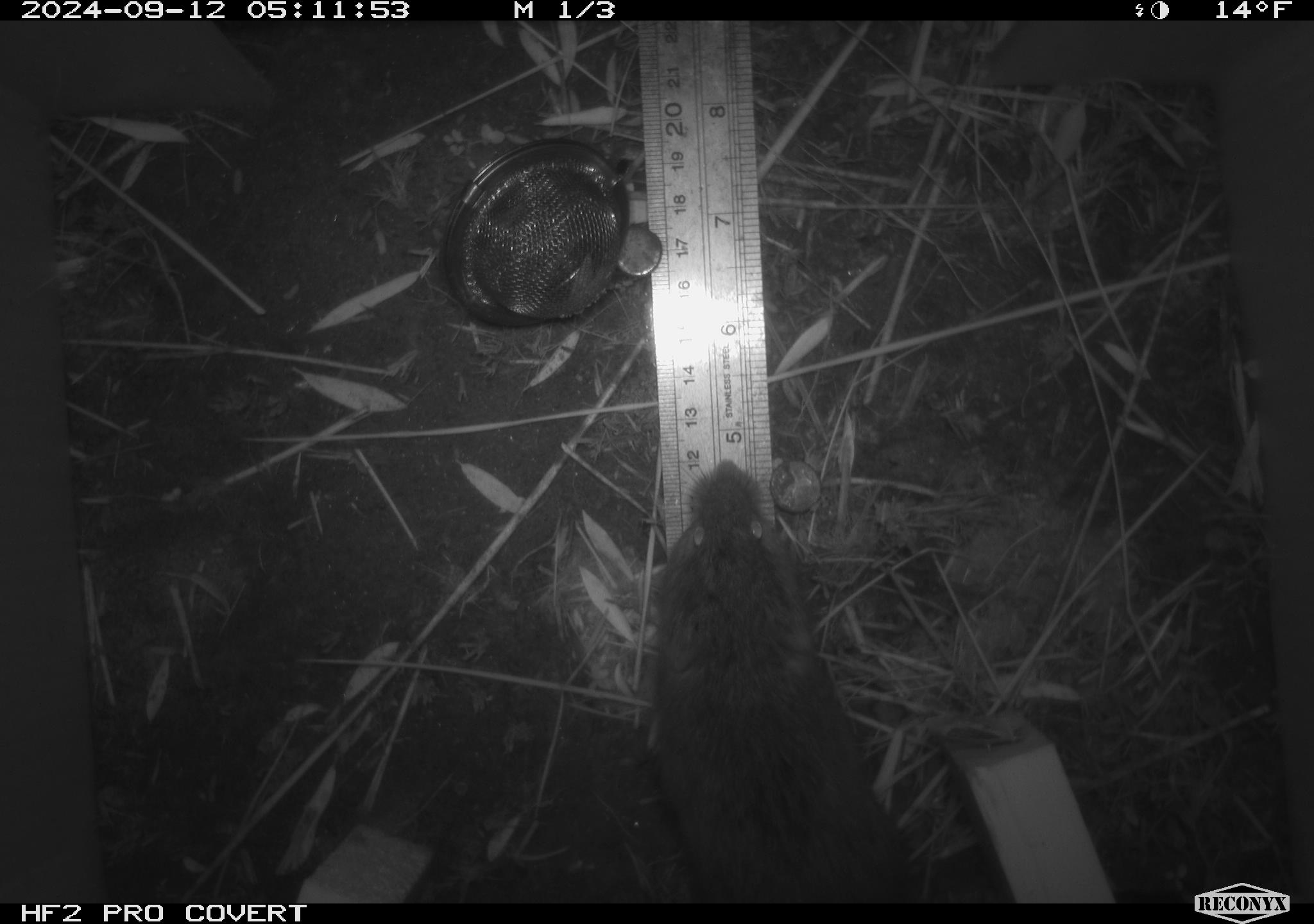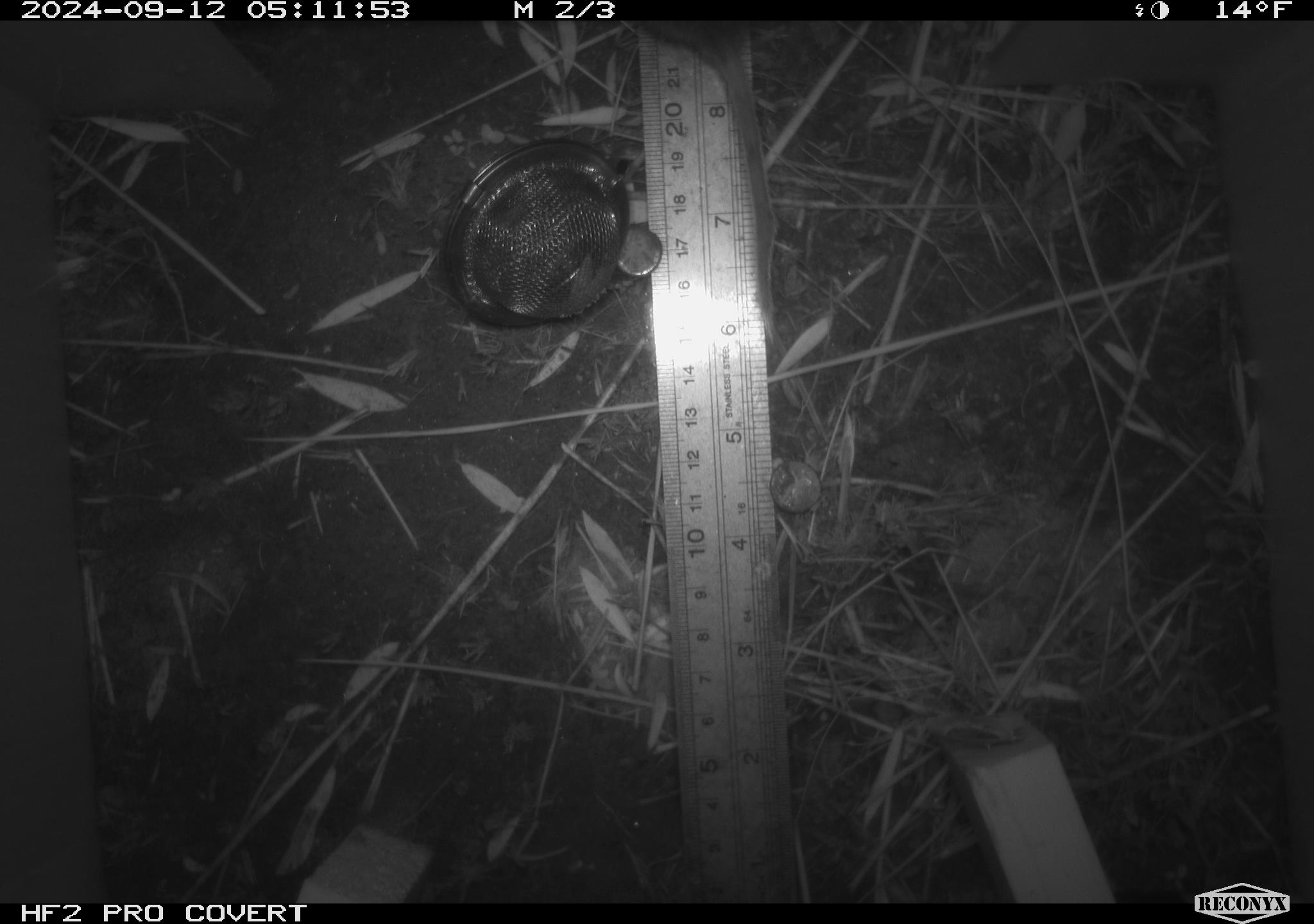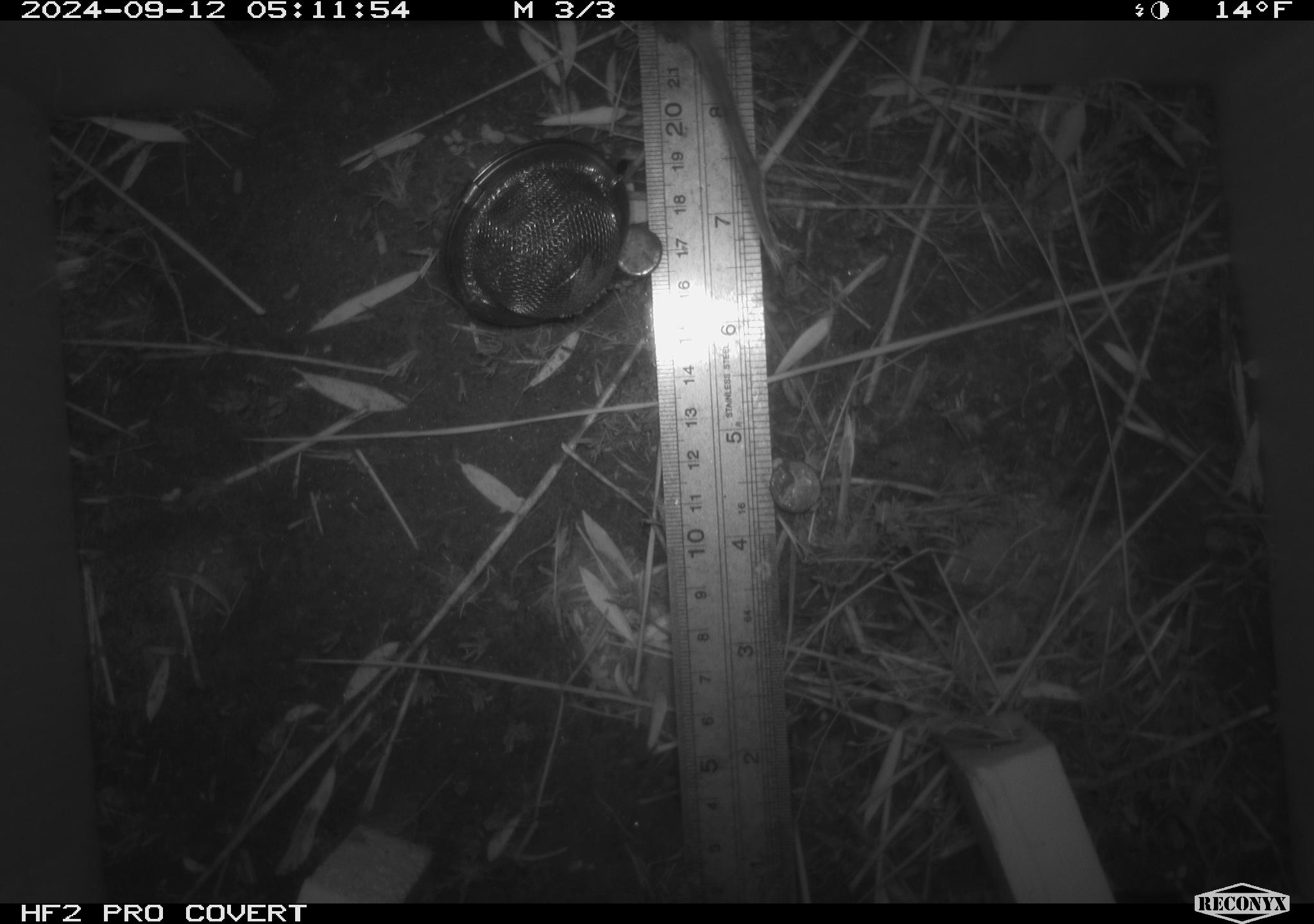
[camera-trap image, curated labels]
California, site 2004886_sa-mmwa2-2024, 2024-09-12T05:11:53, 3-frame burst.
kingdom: Animalia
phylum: Chordata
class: Mammalia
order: Rodentia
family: Cricetidae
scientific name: Arvicolinae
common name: voles, lemmings, and muskrats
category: arvicolinae subfamily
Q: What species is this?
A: Arvicolinae subfamily (voles, lemmings, and muskrats) (Arvicolinae).